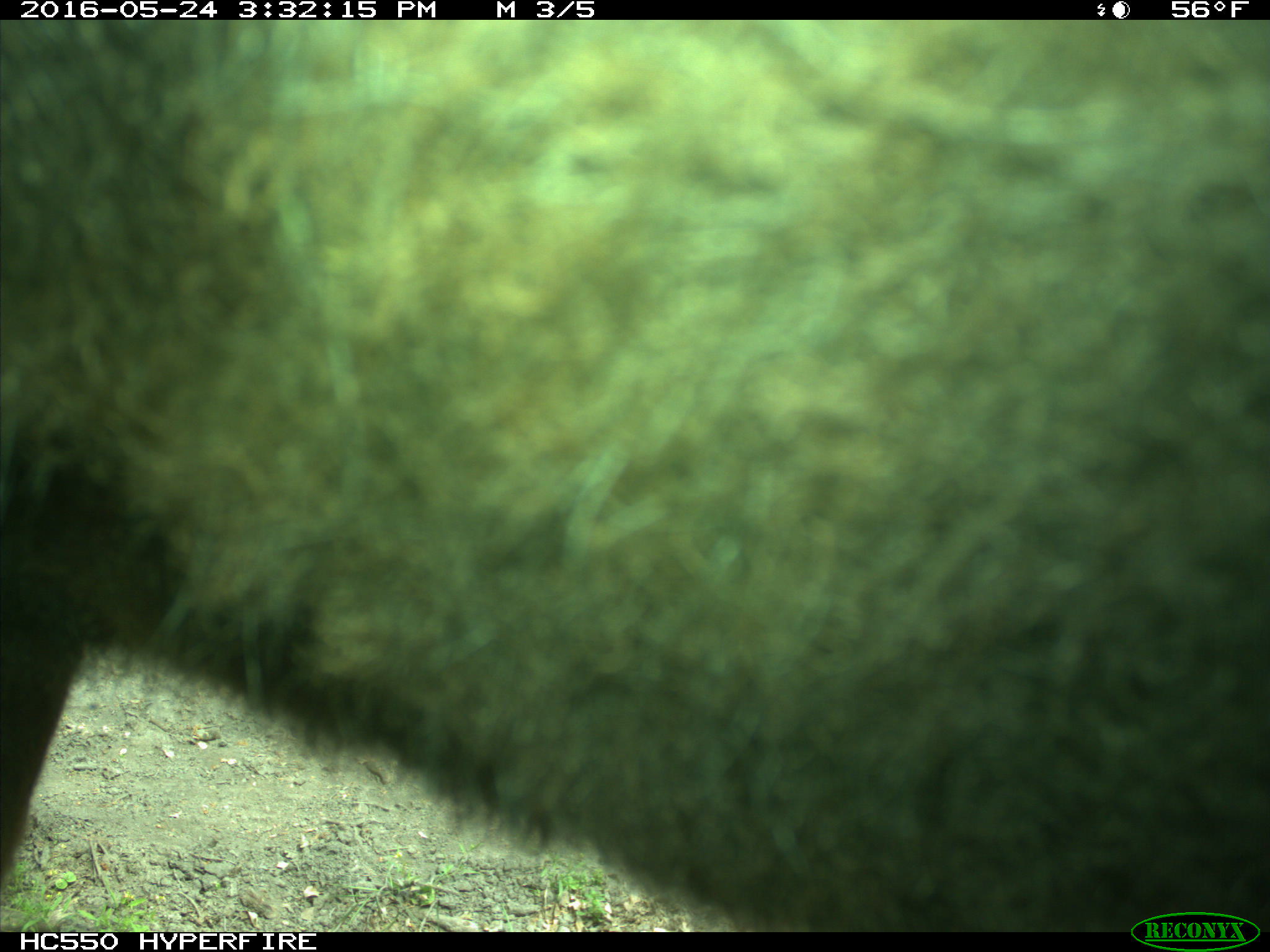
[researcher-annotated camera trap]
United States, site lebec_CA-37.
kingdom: Animalia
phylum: Chordata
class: Mammalia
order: Artiodactyla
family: Bovidae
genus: Bos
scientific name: Bos taurus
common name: domestic cow